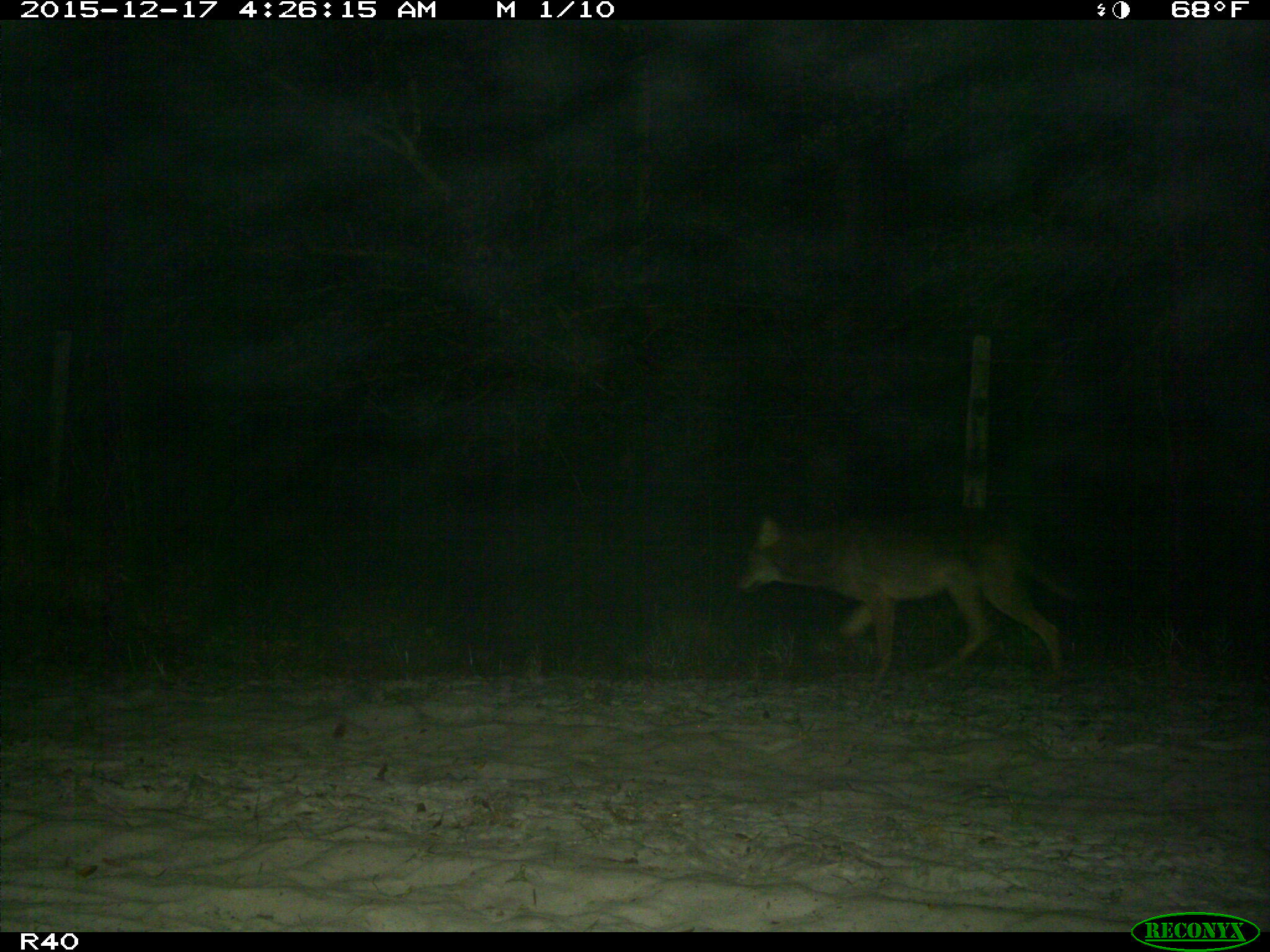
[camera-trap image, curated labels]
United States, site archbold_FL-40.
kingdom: Animalia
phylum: Chordata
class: Mammalia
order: Carnivora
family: Canidae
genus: Canis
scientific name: Canis latrans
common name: coyote